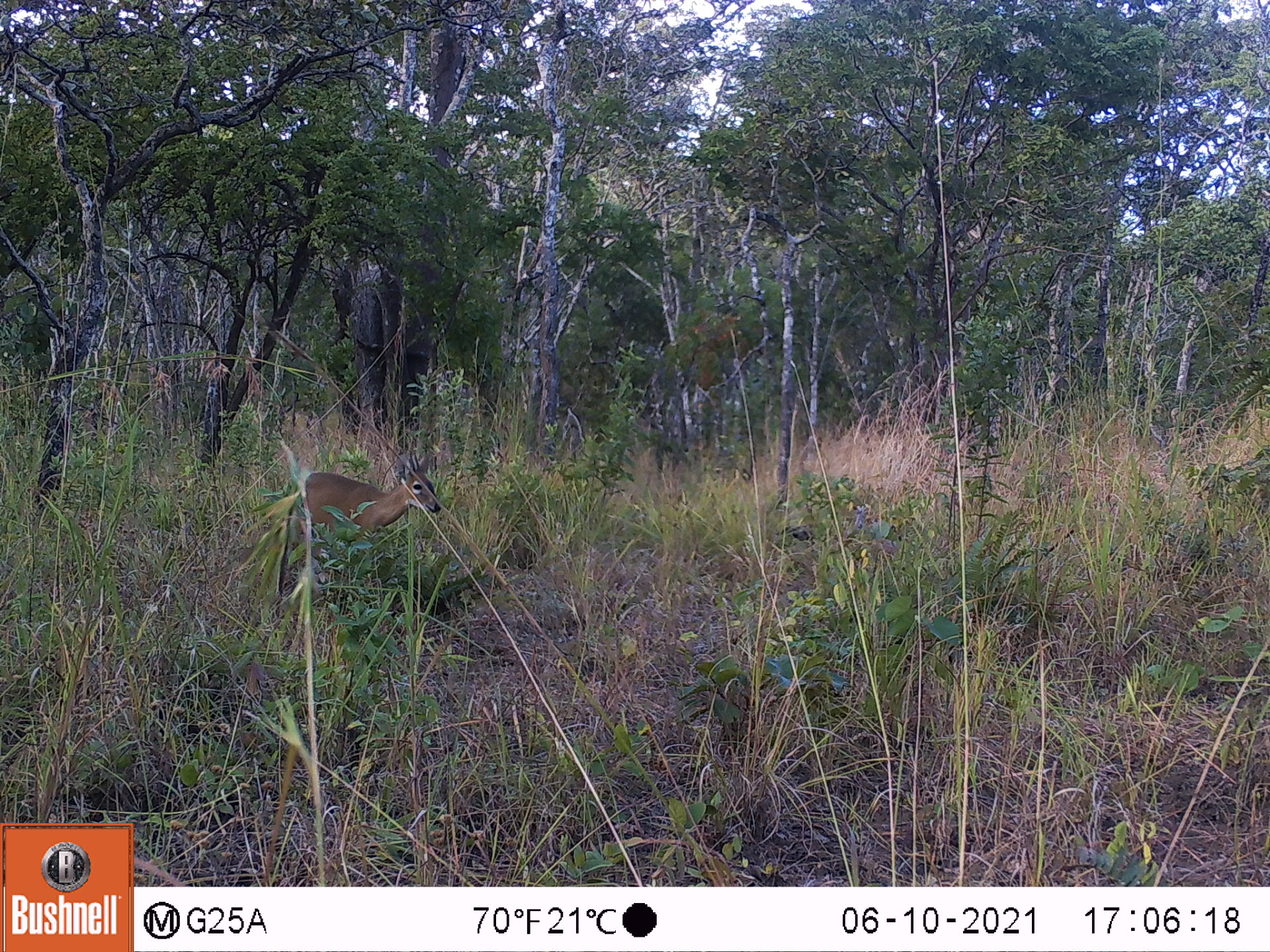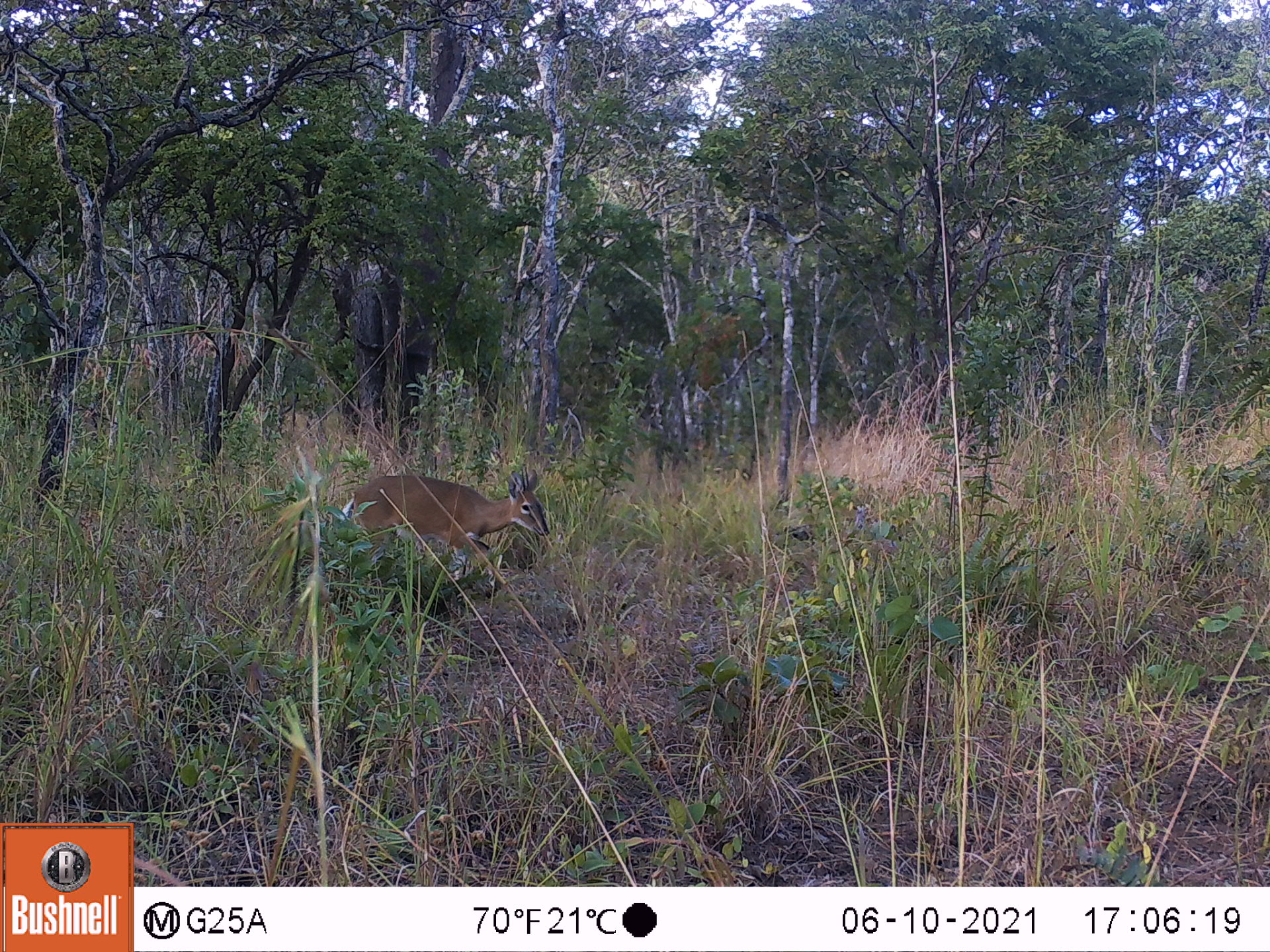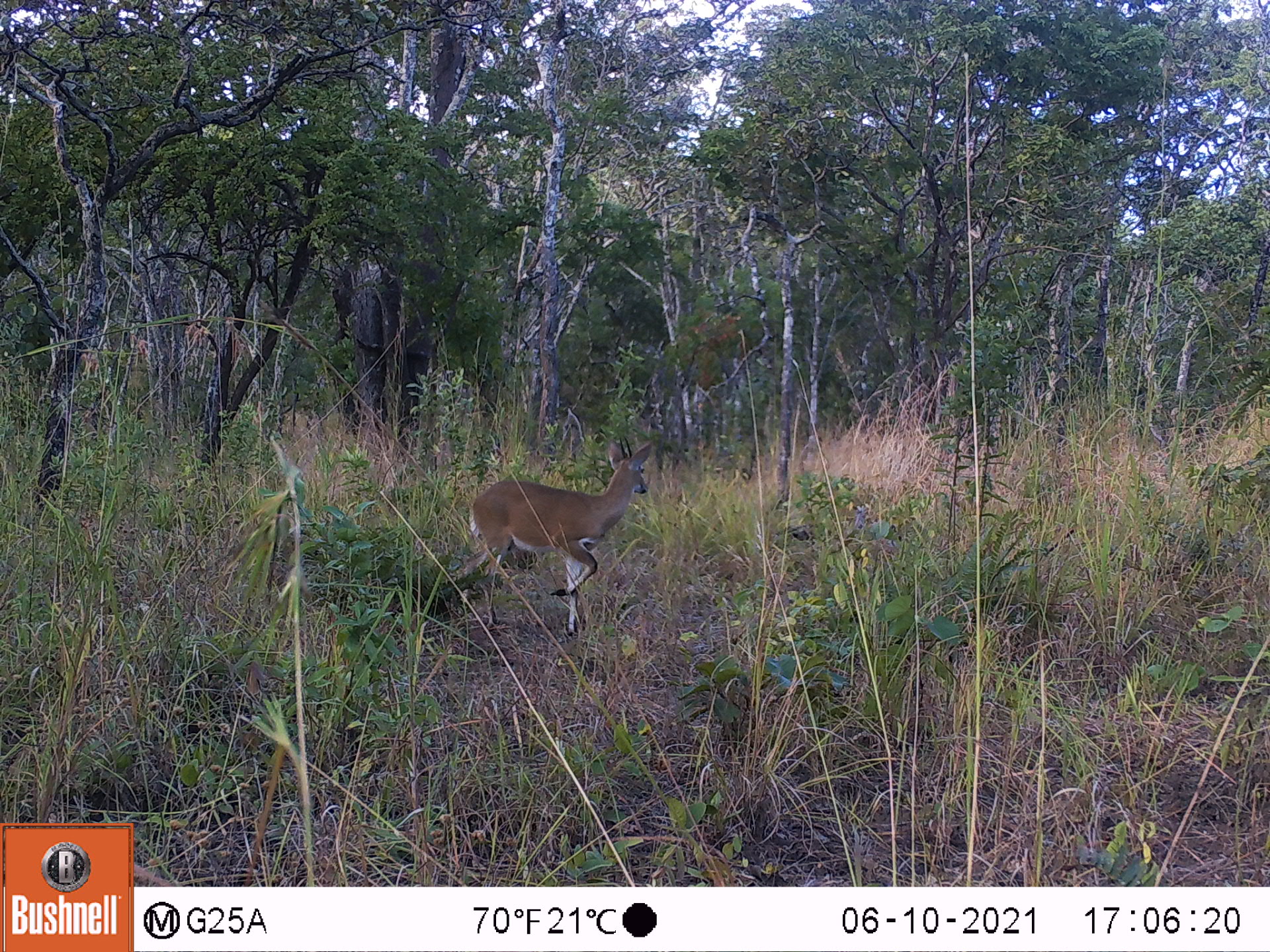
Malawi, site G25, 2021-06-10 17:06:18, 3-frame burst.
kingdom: Animalia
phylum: Chordata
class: Mammalia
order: Artiodactyla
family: Bovidae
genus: Sylvicapra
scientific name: Sylvicapra grimmia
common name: common duiker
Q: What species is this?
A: Common duiker (Sylvicapra grimmia).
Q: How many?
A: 1.